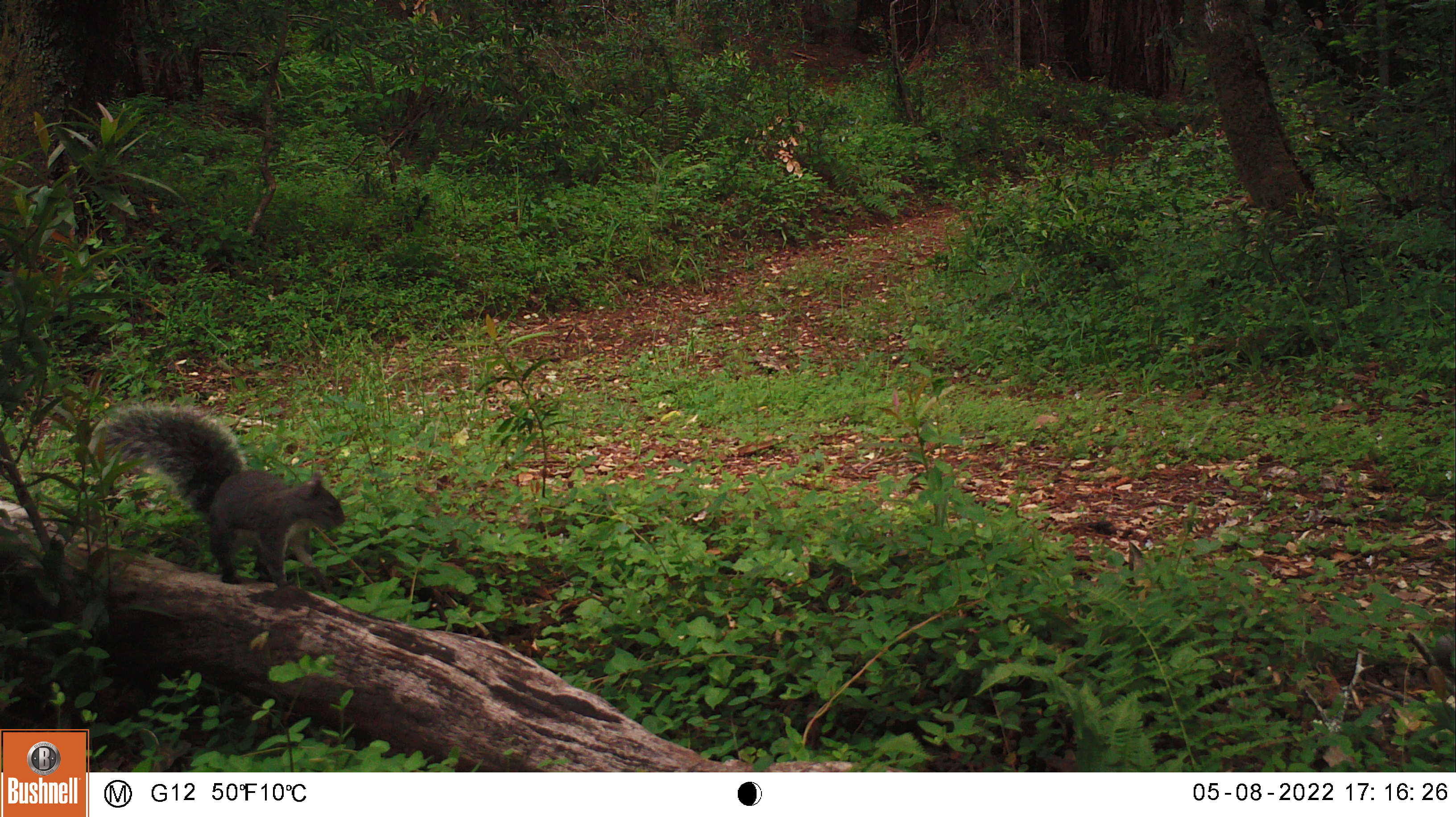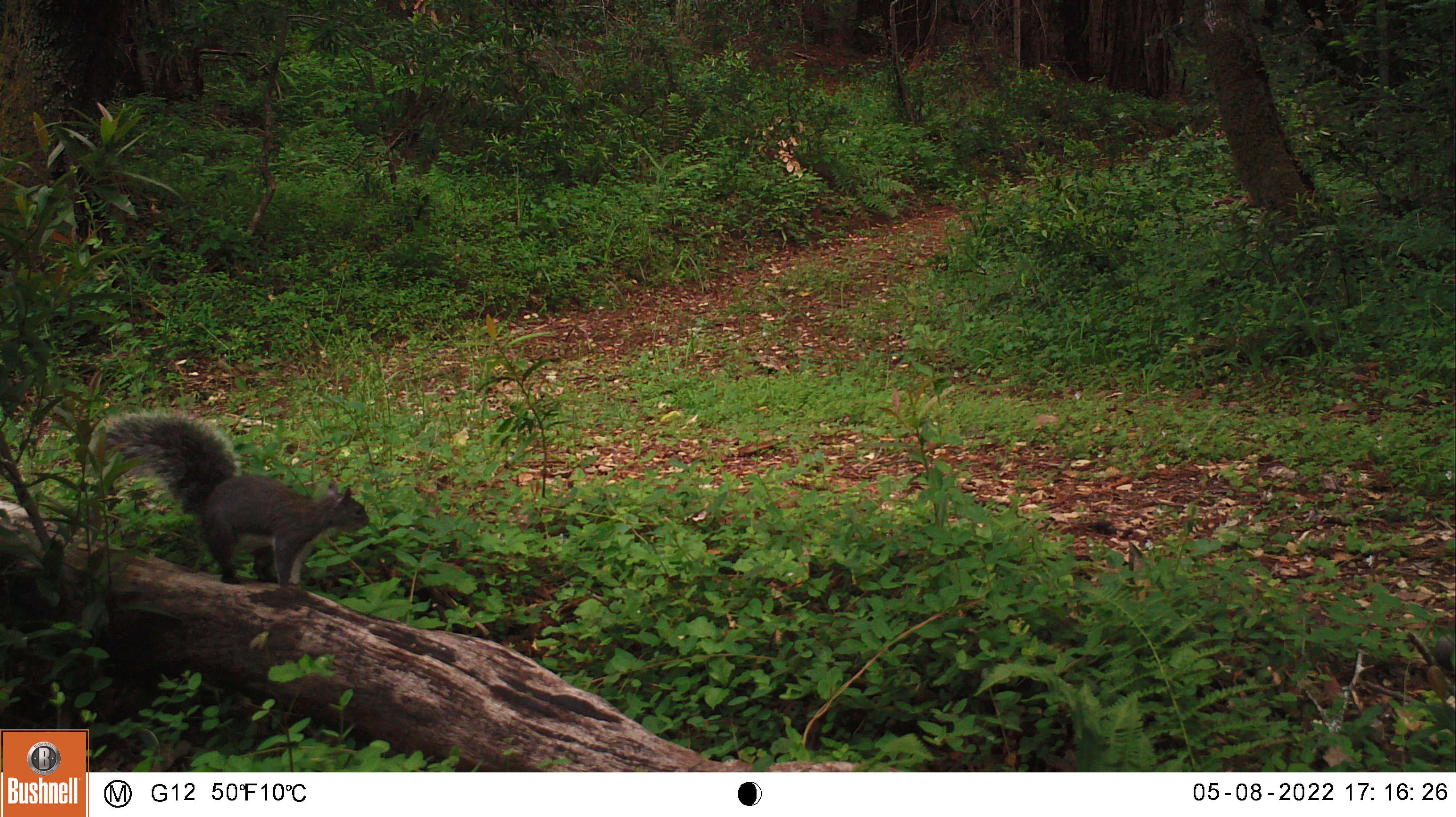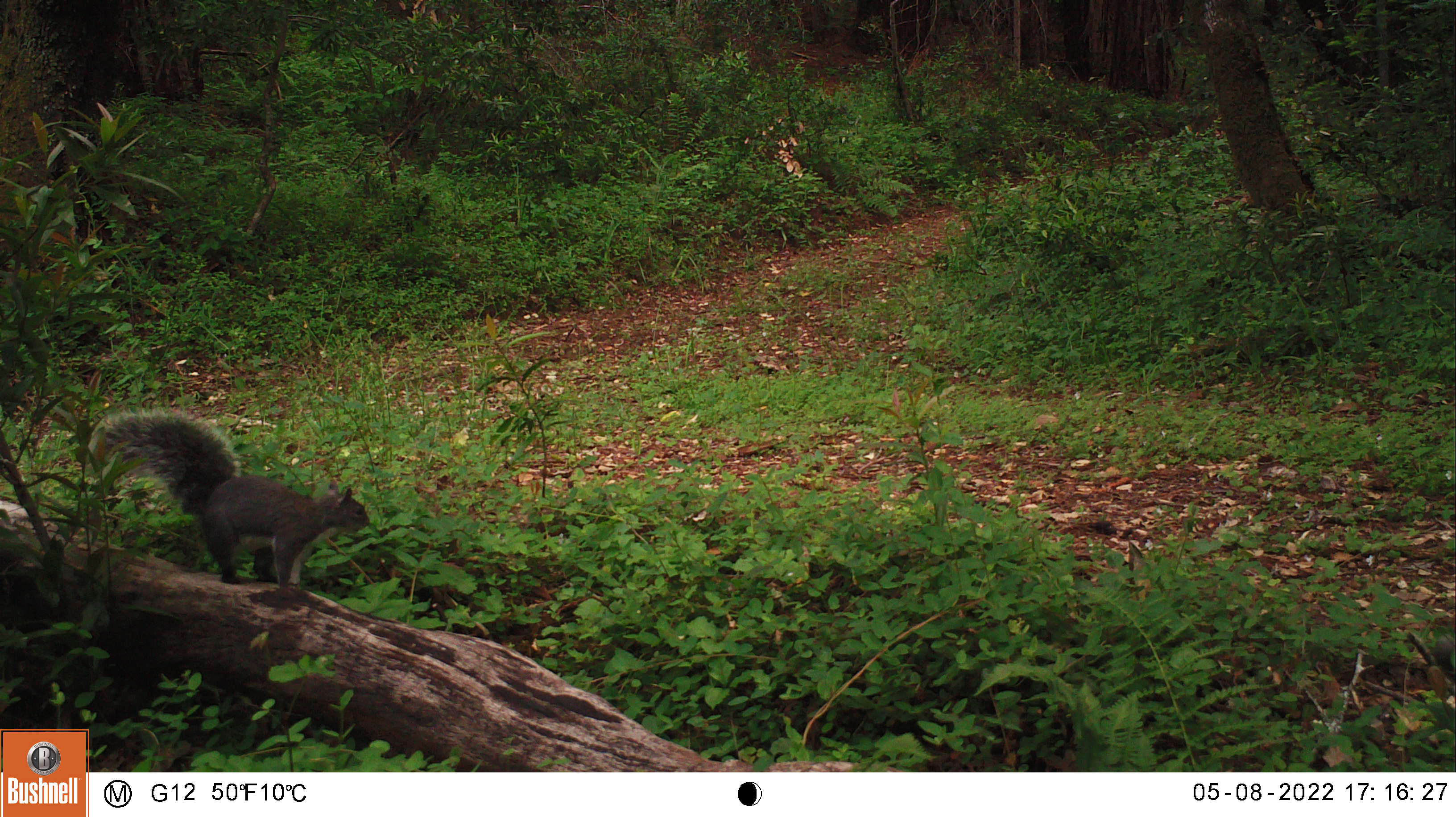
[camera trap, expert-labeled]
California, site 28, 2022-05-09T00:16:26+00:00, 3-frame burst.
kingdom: Animalia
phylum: Chordata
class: Mammalia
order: Rodentia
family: Sciuridae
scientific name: Sciuridae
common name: squirrel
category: unknown squirrel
Unknown squirrel (squirrel) (Sciuridae).